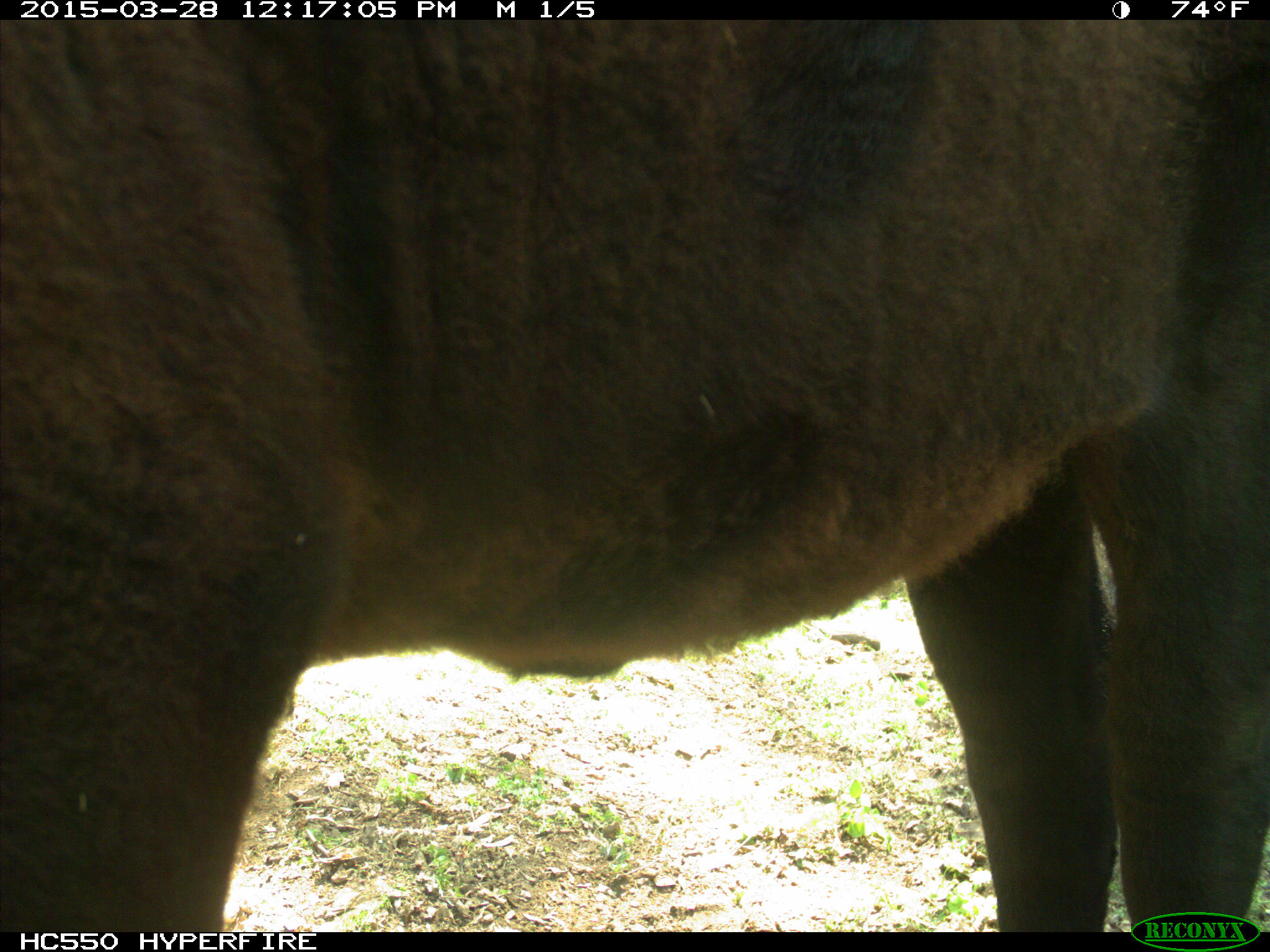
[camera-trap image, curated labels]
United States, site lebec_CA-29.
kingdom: Animalia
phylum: Chordata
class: Mammalia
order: Artiodactyla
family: Bovidae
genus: Bos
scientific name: Bos taurus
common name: domestic cow